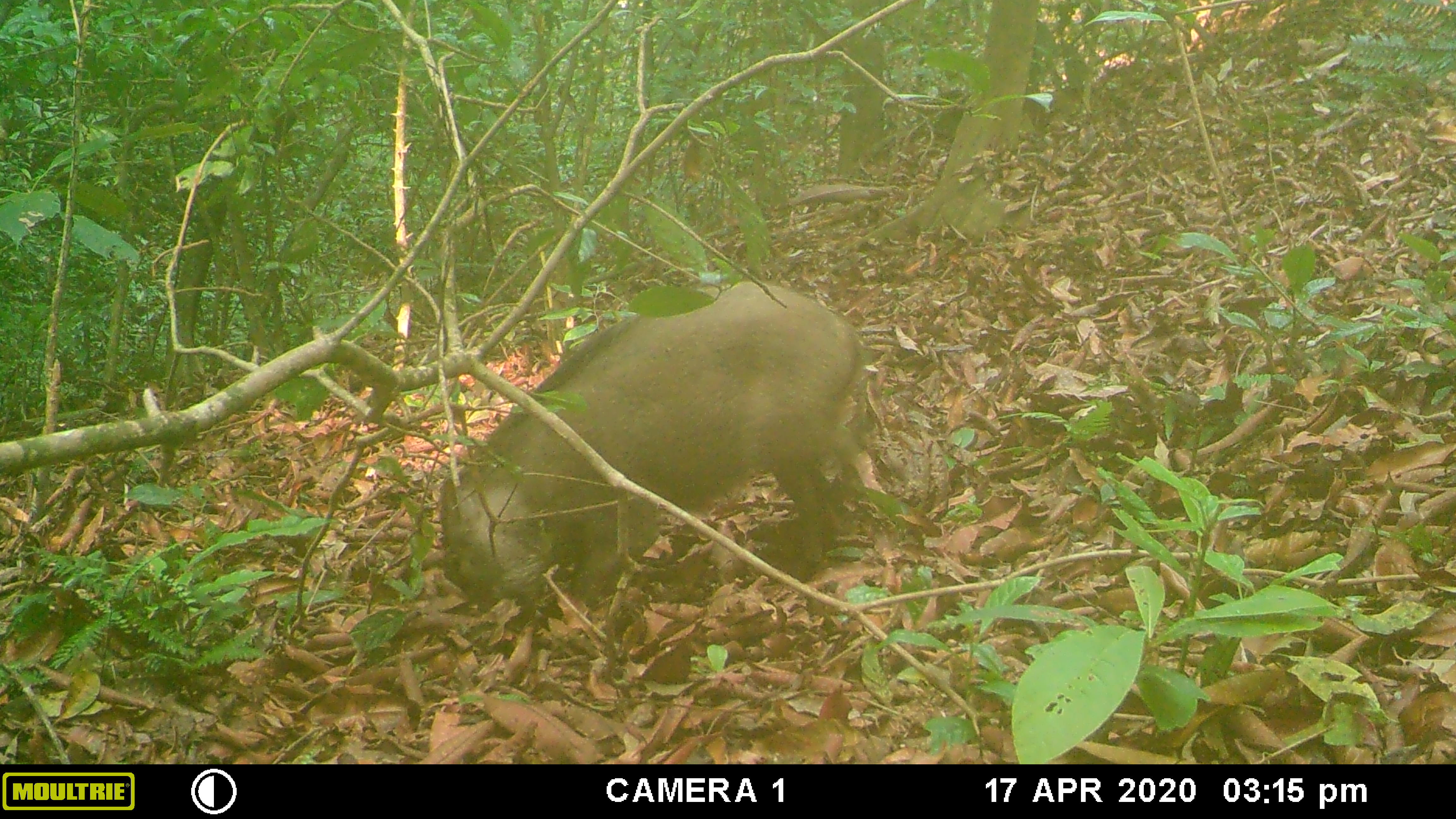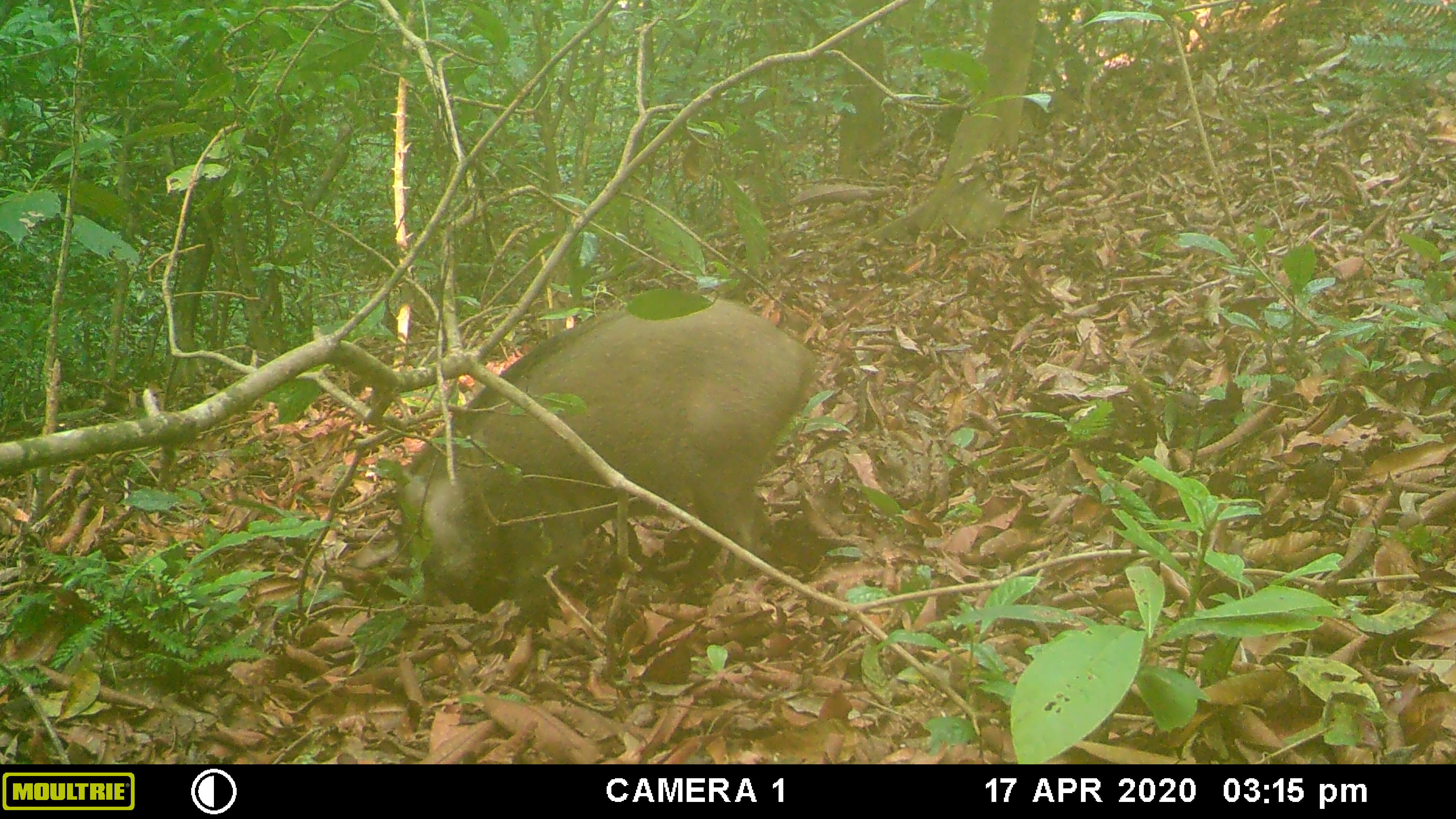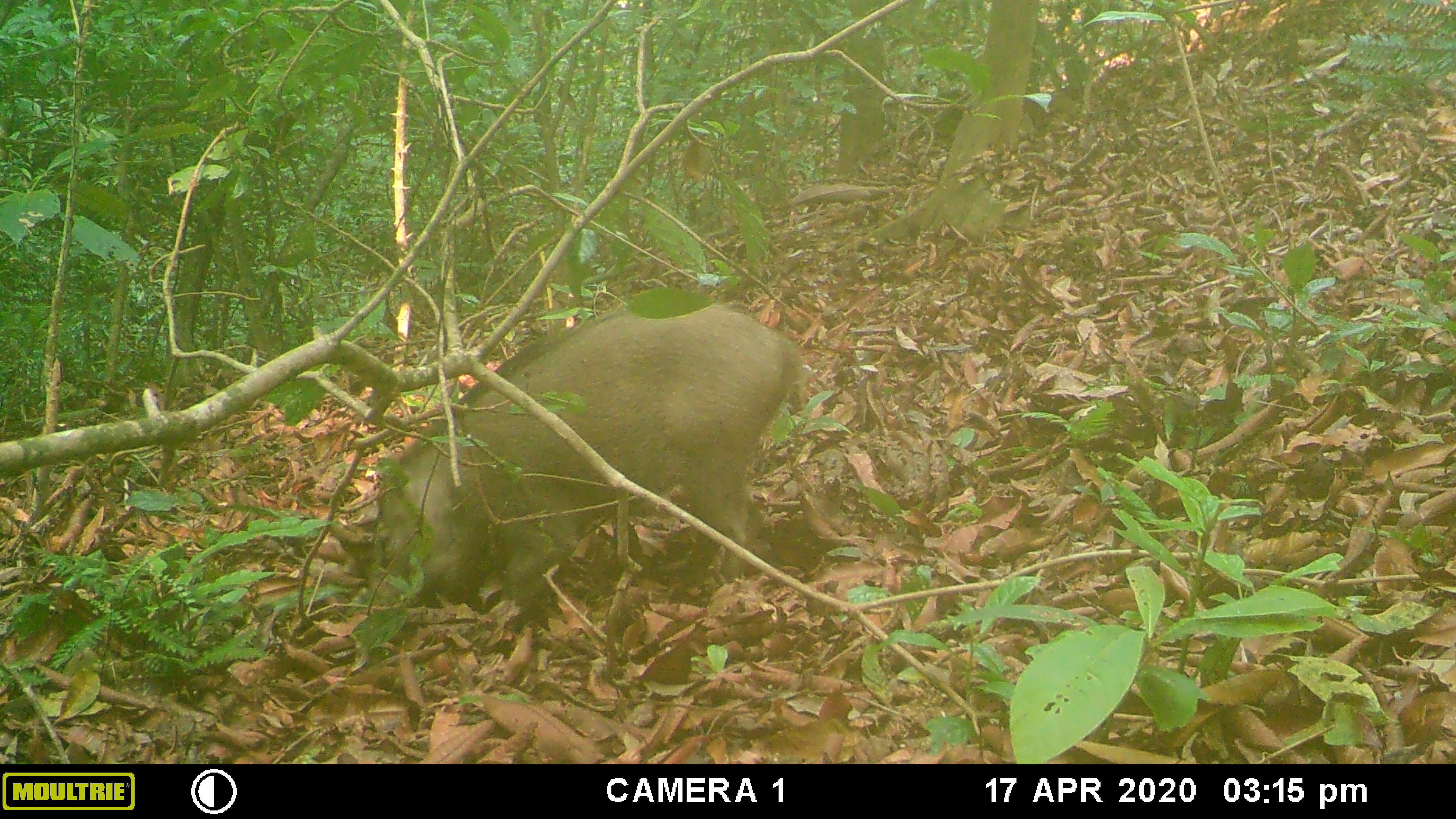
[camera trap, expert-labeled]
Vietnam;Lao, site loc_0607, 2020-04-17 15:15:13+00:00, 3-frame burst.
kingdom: Animalia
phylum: Chordata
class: Mammalia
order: Artiodactyla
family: Suidae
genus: Sus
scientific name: Sus scrofa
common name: eurasian wild pig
Eurasian wild pig (Sus scrofa). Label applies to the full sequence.